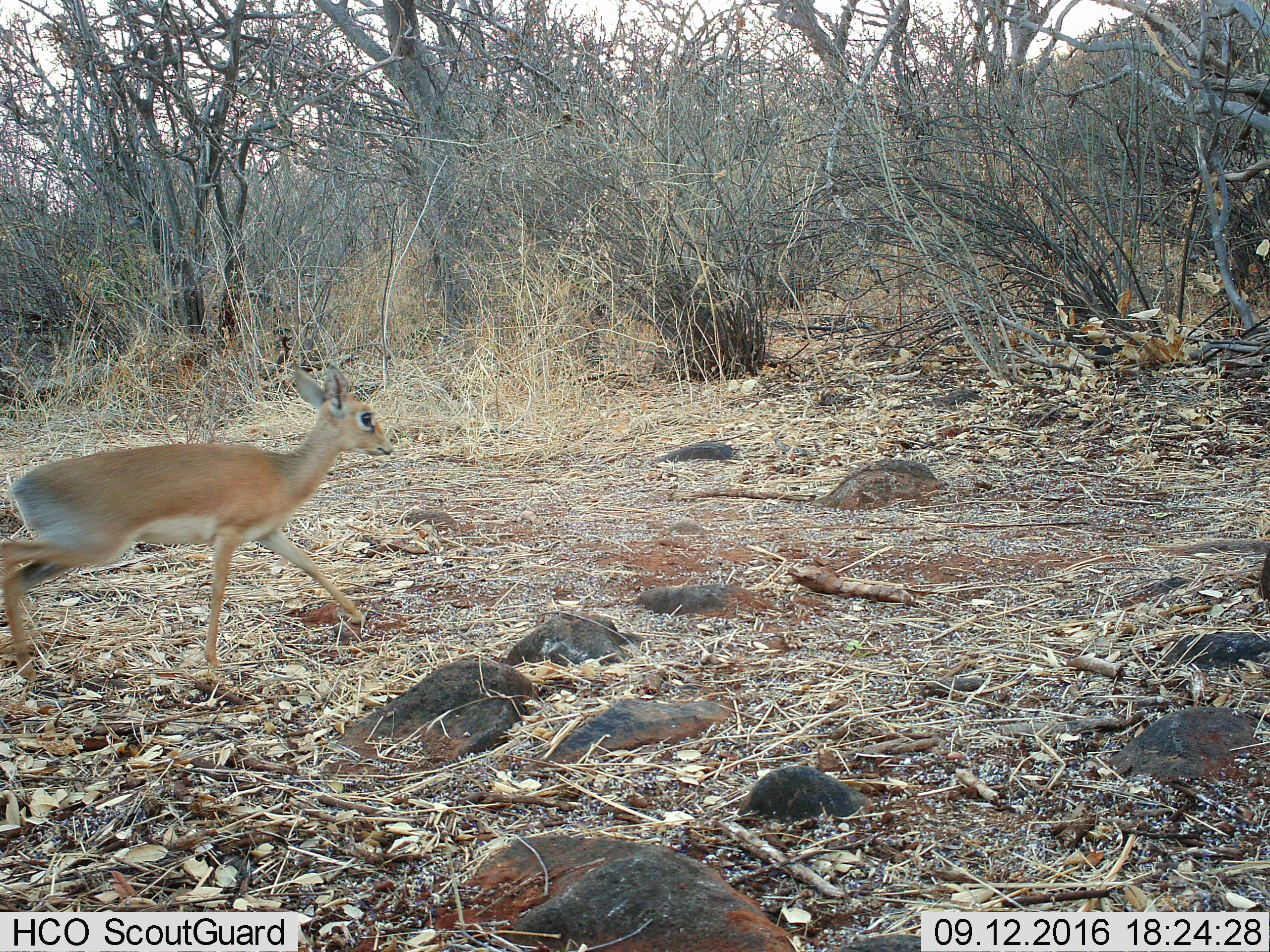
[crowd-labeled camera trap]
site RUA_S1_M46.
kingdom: Animalia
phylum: Chordata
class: Mammalia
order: Artiodactyla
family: Bovidae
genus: Madoqua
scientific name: Madoqua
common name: dik-dik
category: dikdik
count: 1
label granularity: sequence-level